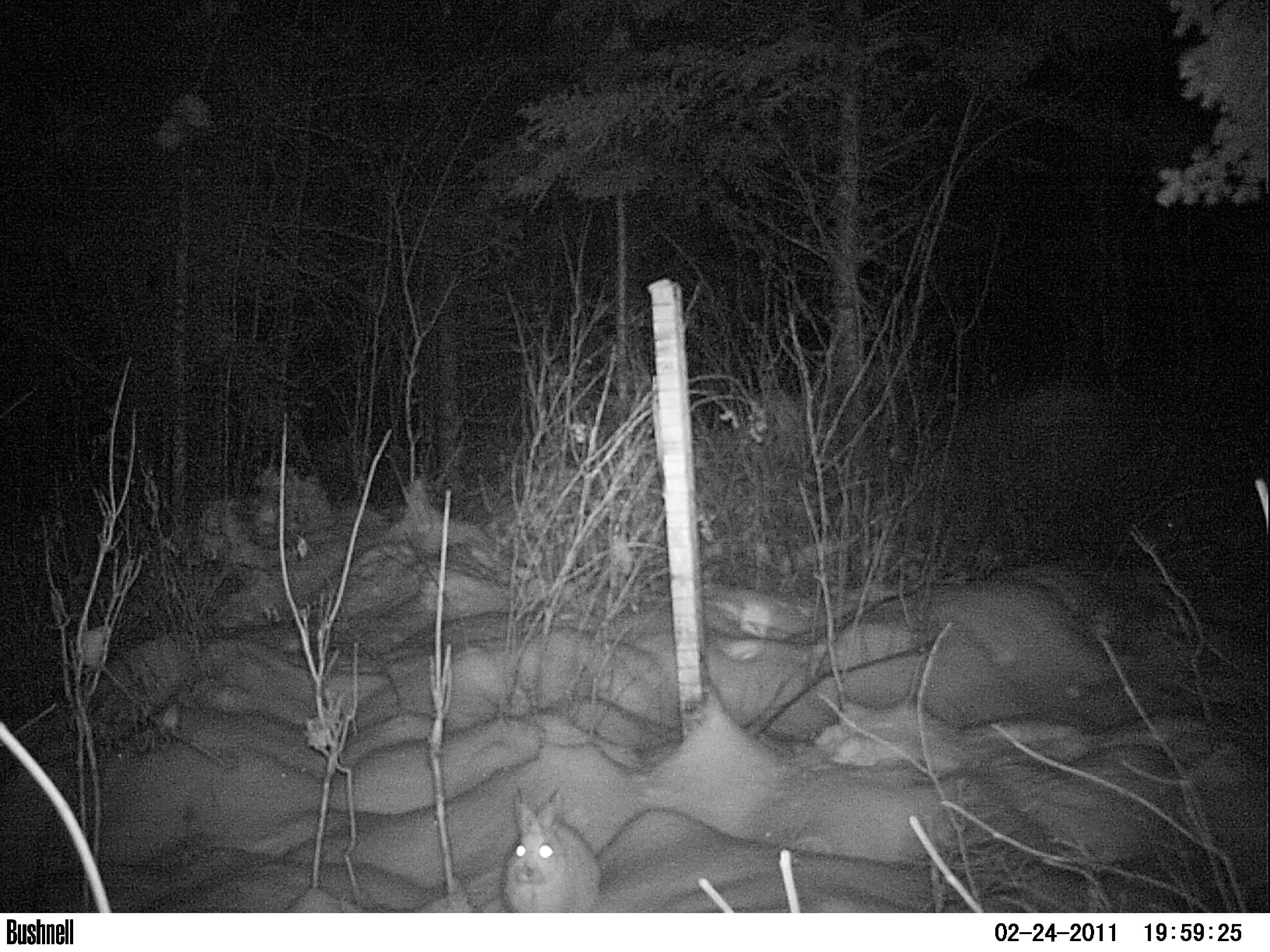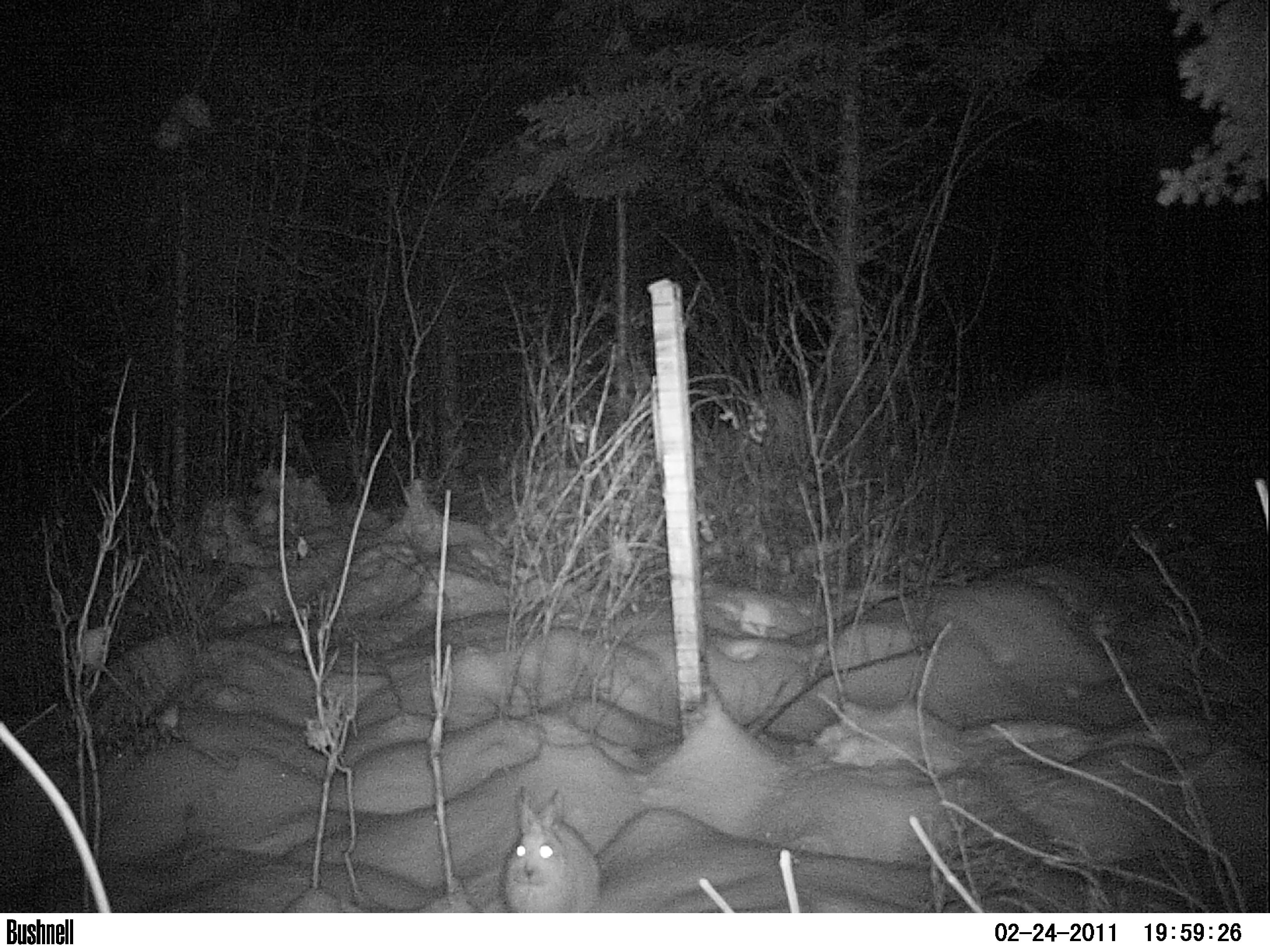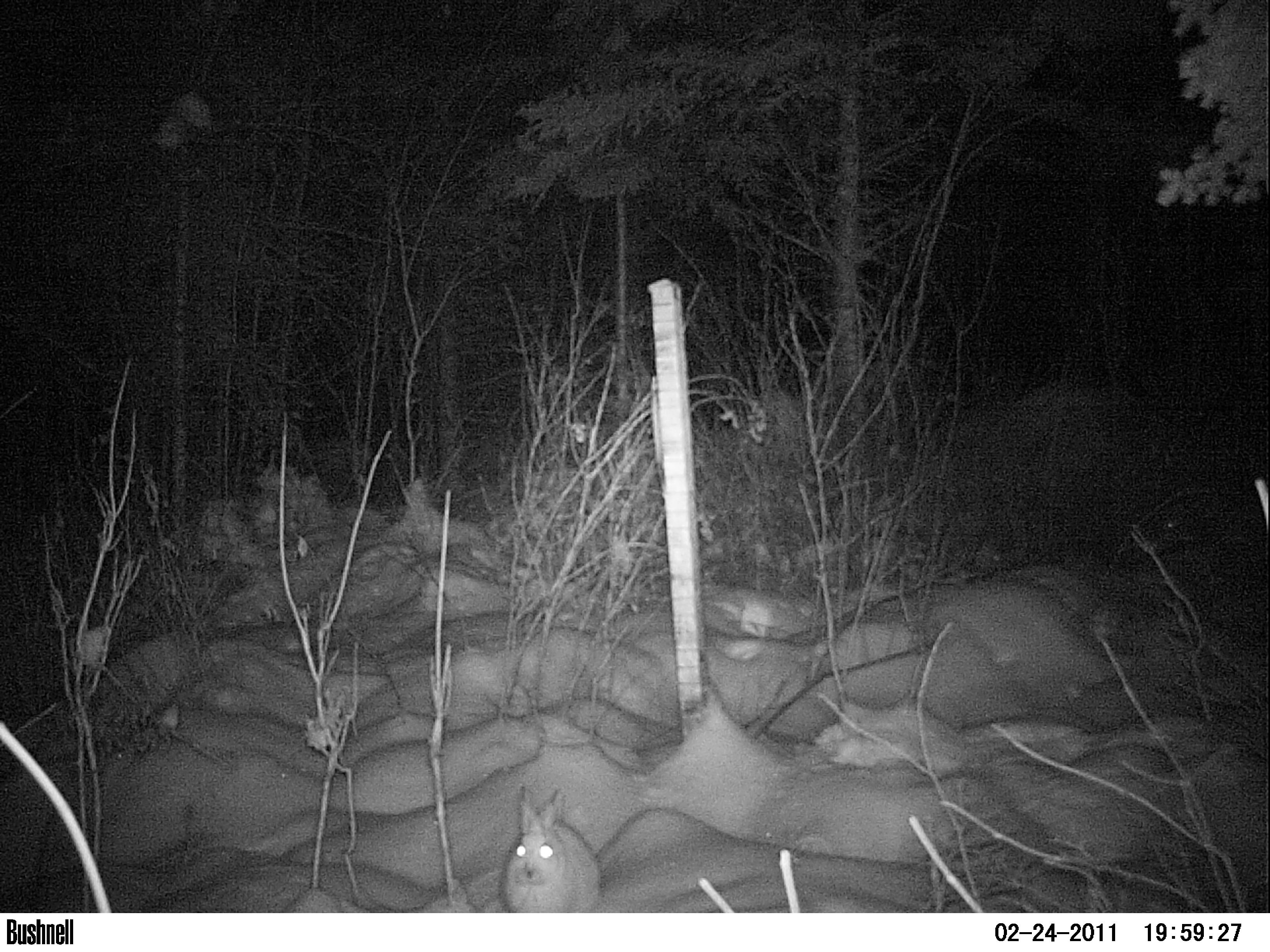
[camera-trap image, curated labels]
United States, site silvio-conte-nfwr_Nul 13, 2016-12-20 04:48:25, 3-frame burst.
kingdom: Animalia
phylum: Chordata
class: Mammalia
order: Lagomorpha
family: Leporidae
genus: Lepus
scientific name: Lepus americanus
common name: snowshoe hare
Snowshoe hare (Lepus americanus).